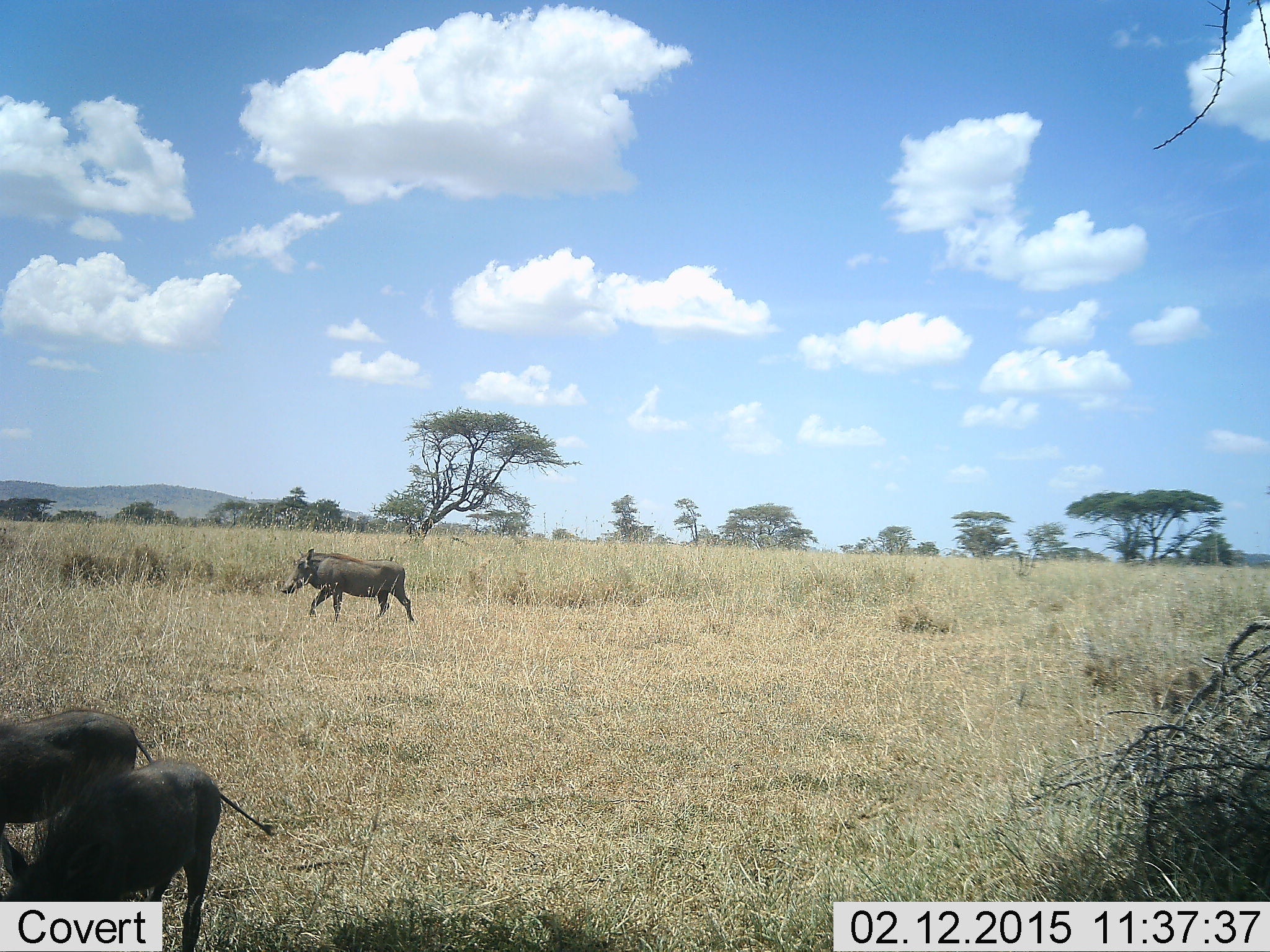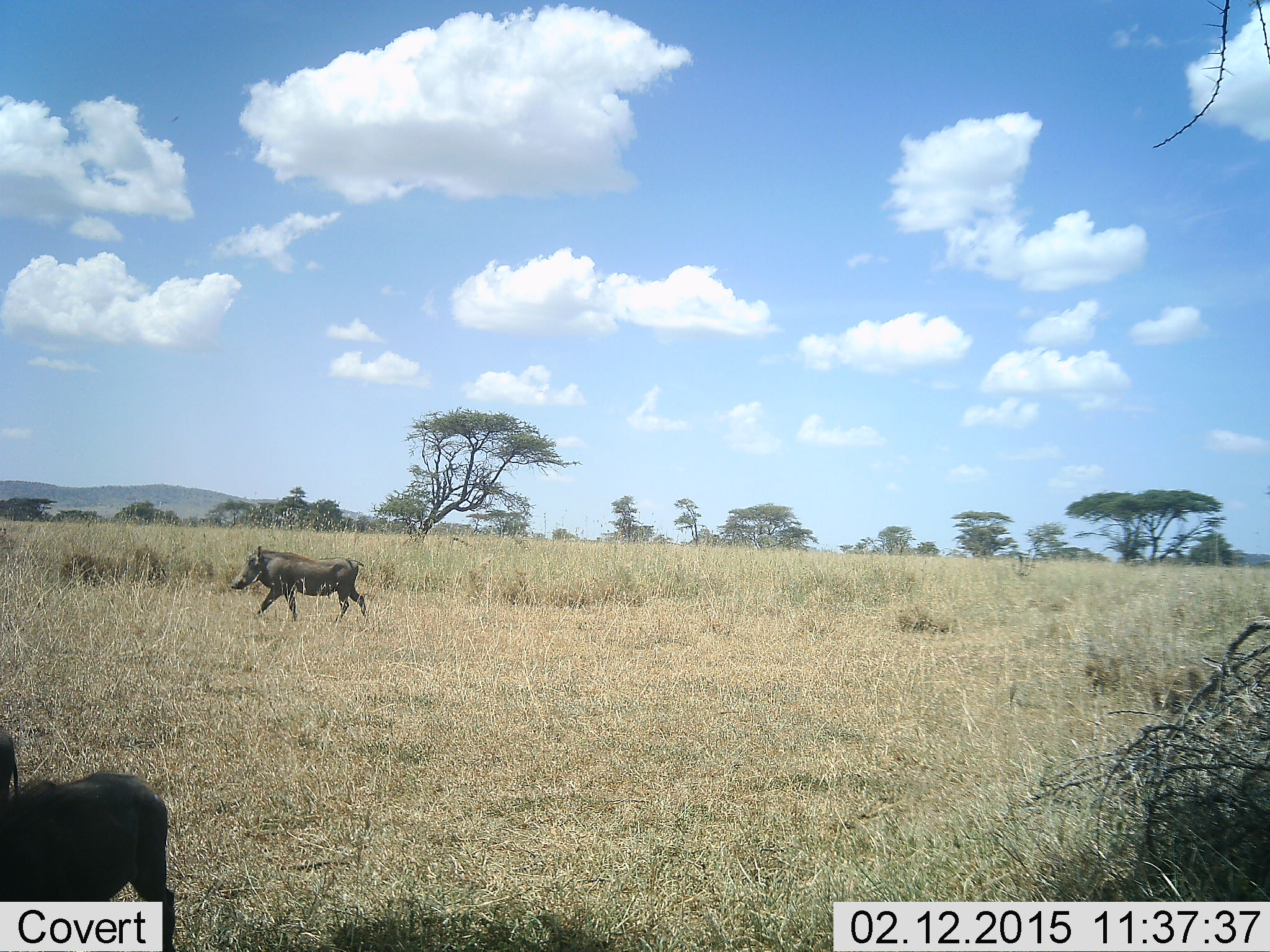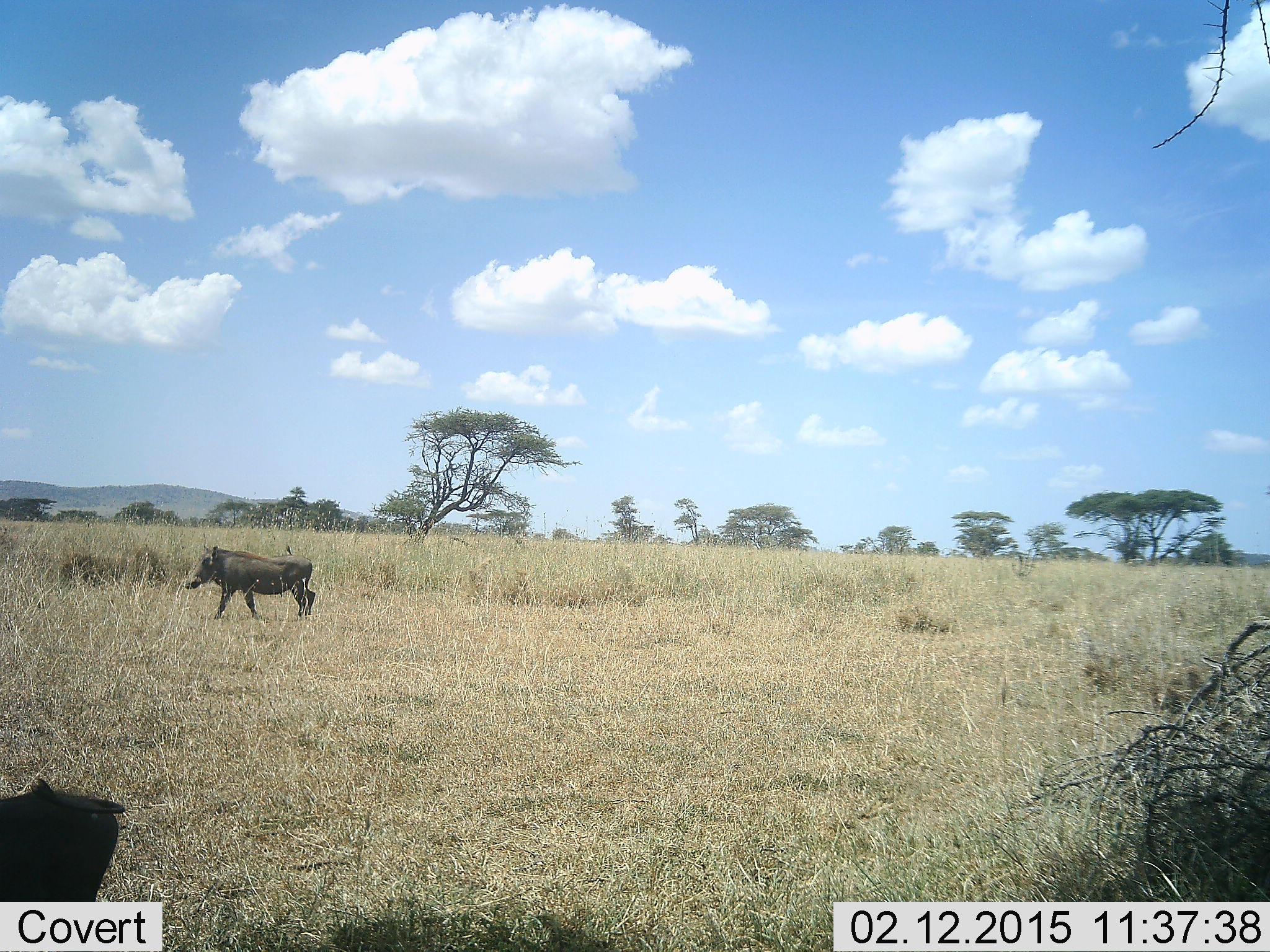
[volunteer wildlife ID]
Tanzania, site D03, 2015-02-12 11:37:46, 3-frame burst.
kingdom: Animalia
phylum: Chordata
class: Mammalia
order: Artiodactyla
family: Suidae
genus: Phacochoerus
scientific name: Phacochoerus africanus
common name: warthog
Warthog (Phacochoerus africanus), count 3. Behavior (volunteer vote fractions): standing 0%, resting 0%, moving 100%, interacting 10%. Young present (vote fraction): 10%. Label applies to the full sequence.